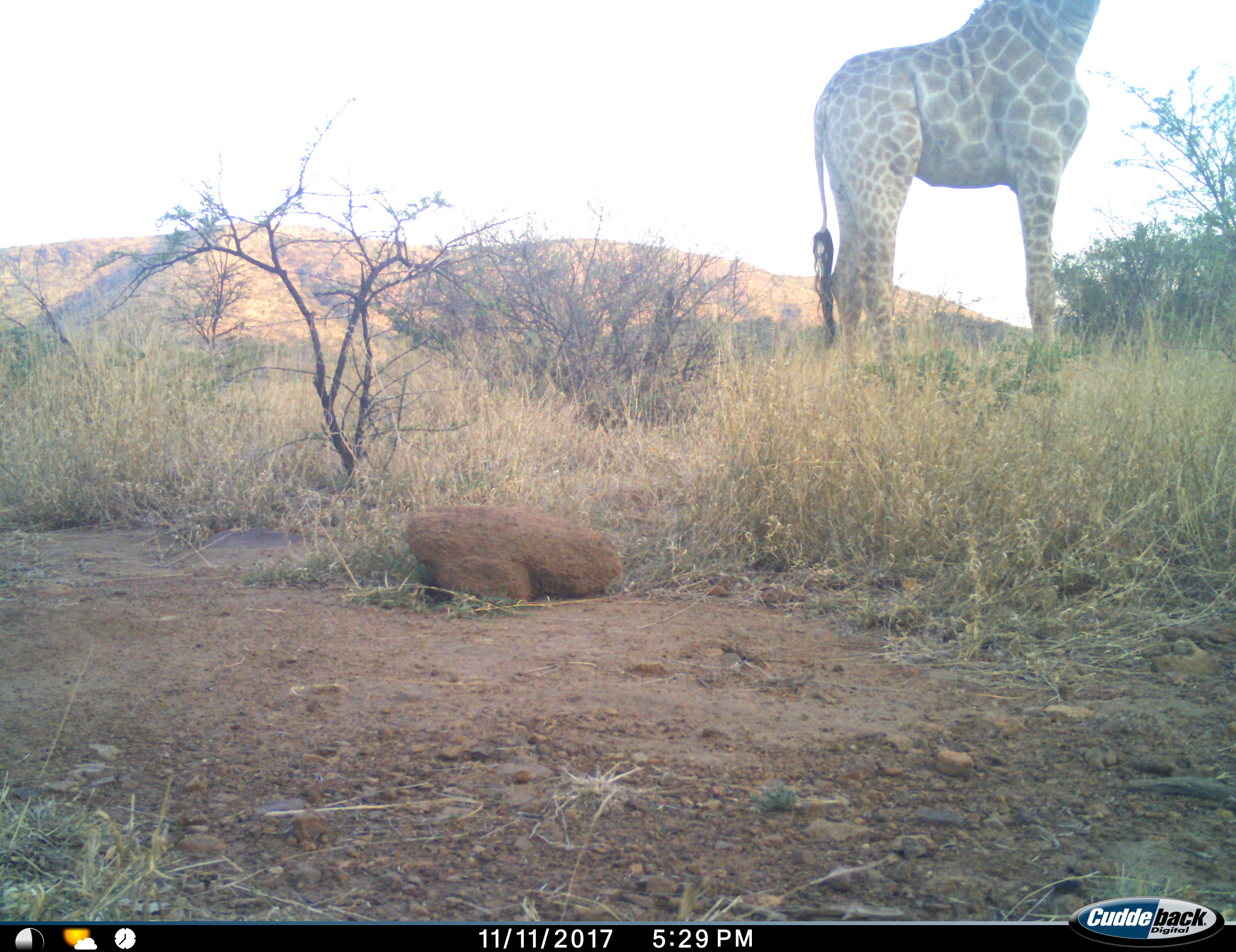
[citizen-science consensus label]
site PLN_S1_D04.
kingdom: Animalia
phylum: Chordata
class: Mammalia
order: Artiodactyla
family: Giraffidae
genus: Giraffa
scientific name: Giraffa camelopardalis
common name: giraffe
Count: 1.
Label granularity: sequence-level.